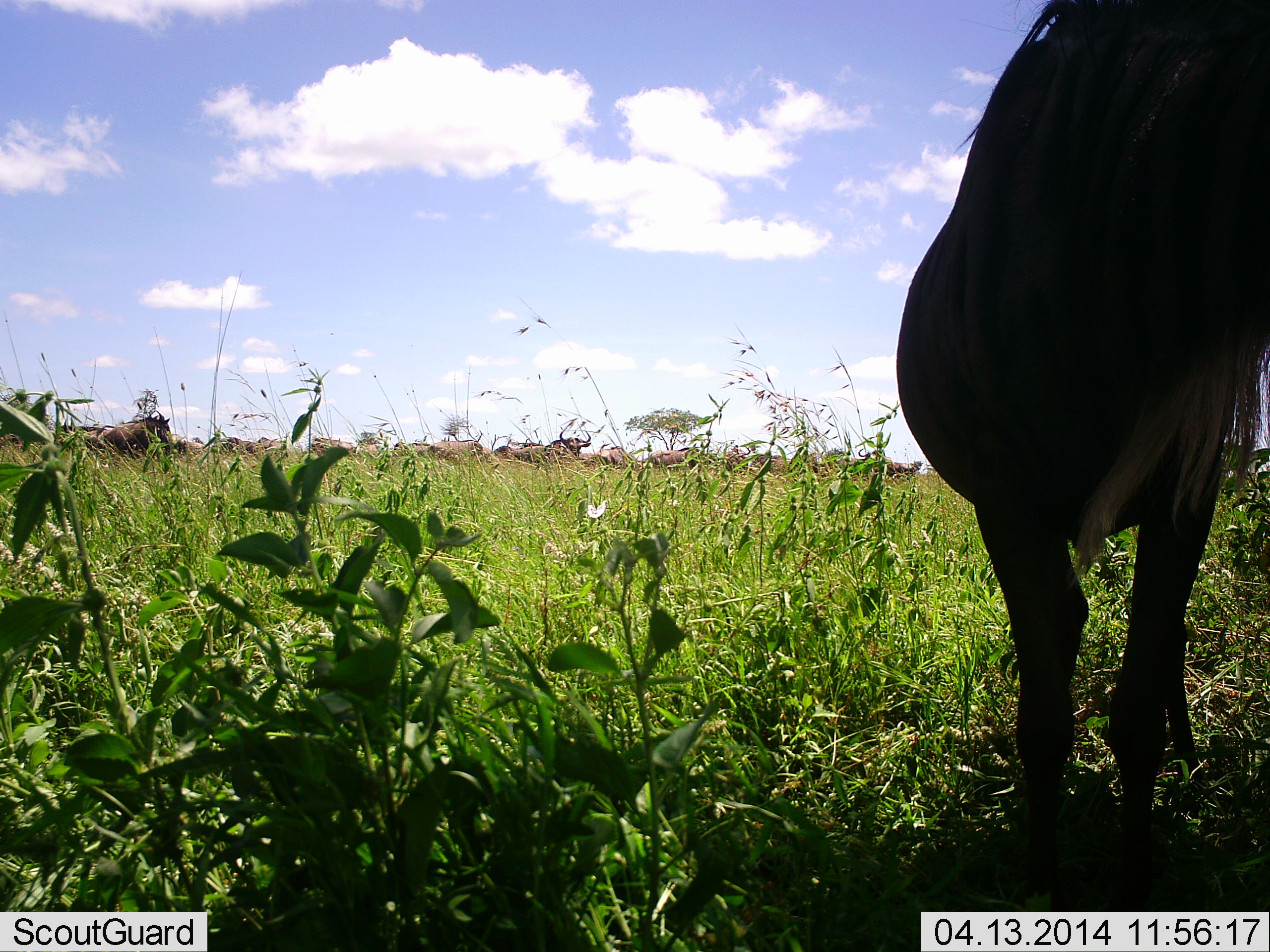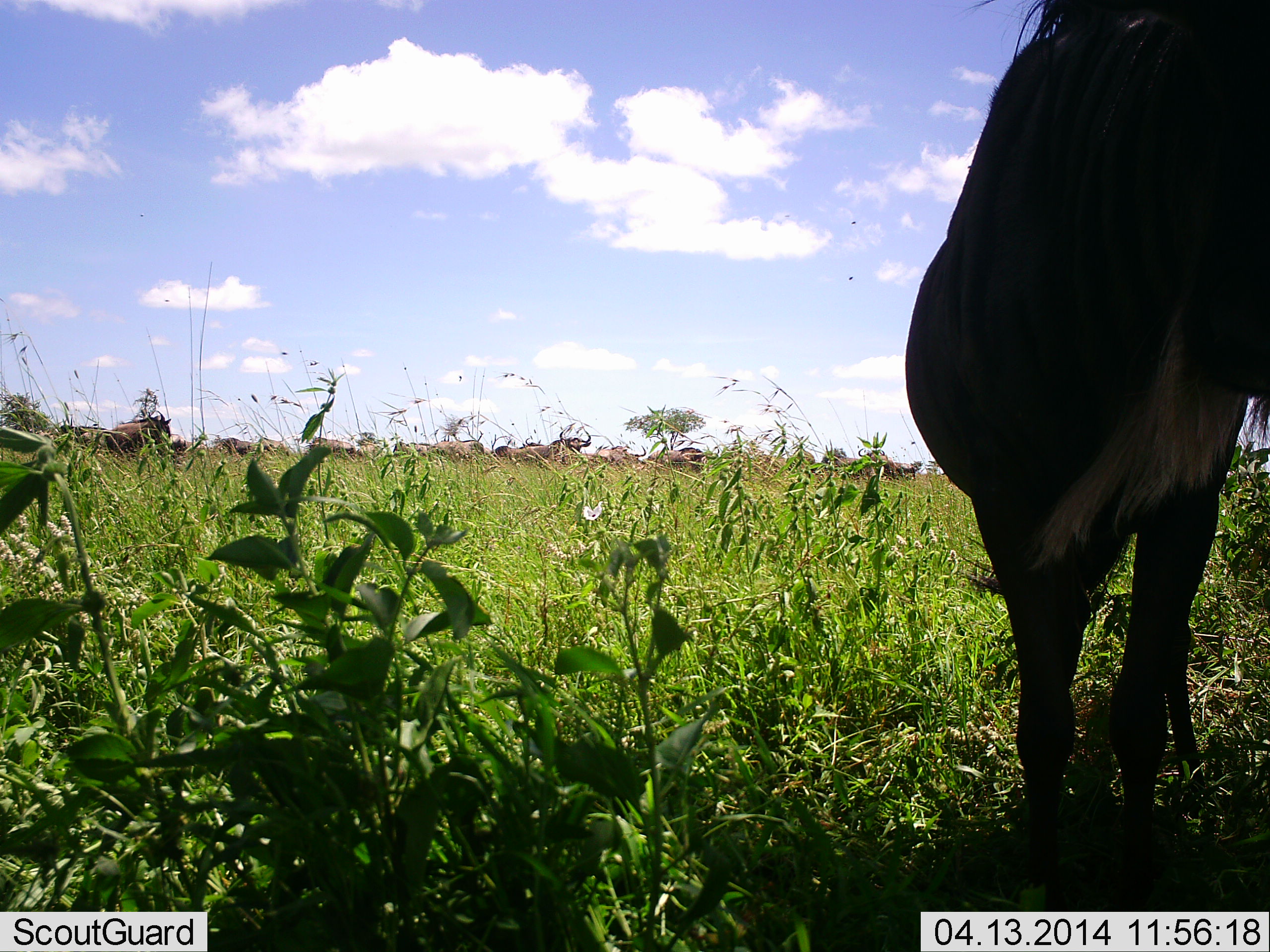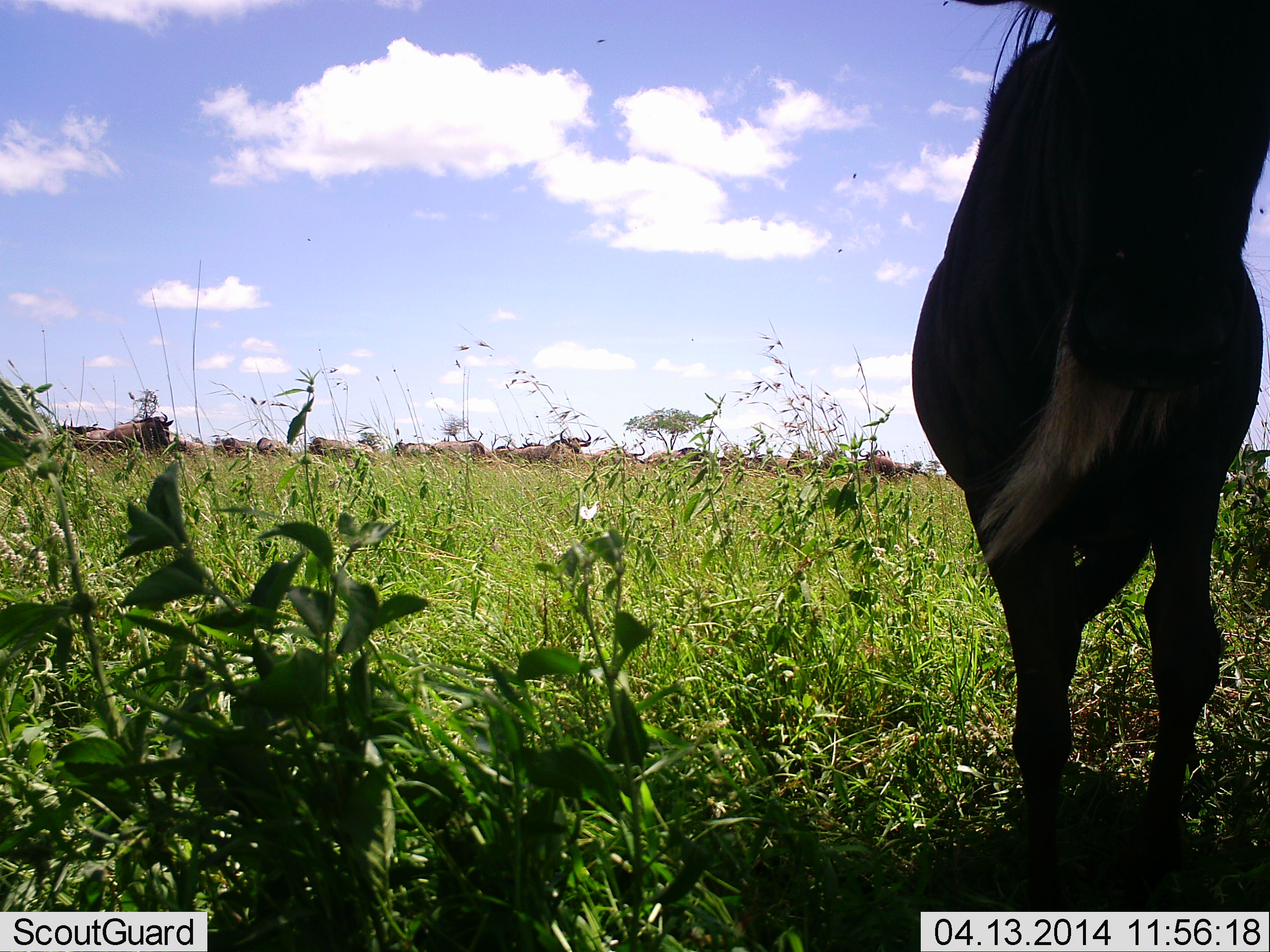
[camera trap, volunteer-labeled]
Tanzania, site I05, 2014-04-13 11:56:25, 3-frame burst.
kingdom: Animalia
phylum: Chordata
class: Mammalia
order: Artiodactyla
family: Bovidae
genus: Connochaetes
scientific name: Connochaetes taurinus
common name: blue wildebeest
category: wildebeest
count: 11-50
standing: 91%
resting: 9%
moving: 9%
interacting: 0%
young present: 0%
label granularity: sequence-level